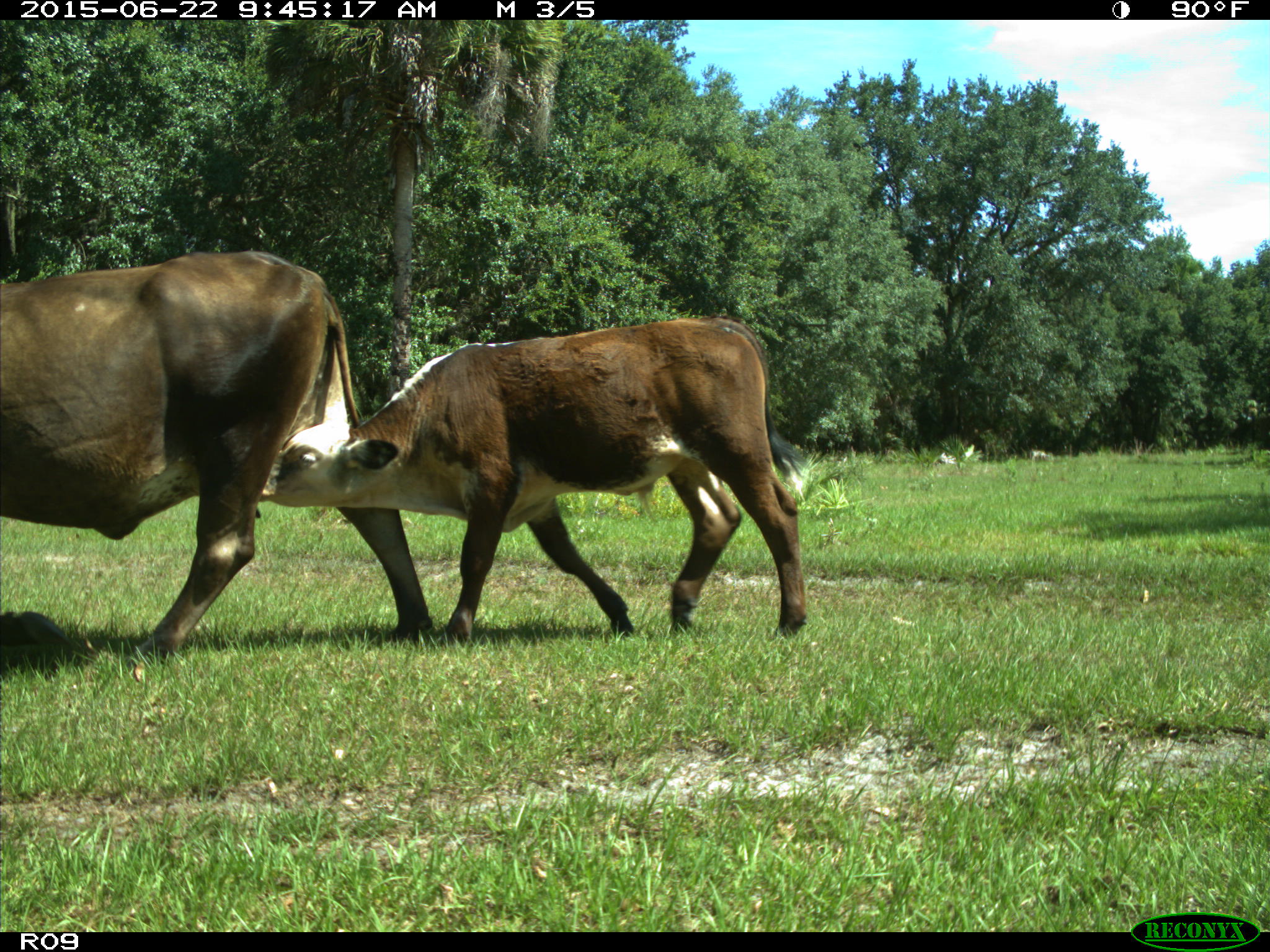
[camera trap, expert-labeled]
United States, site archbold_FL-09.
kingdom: Animalia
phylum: Chordata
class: Mammalia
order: Artiodactyla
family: Bovidae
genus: Bos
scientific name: Bos taurus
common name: domestic cow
Bos taurus (domestic cow).